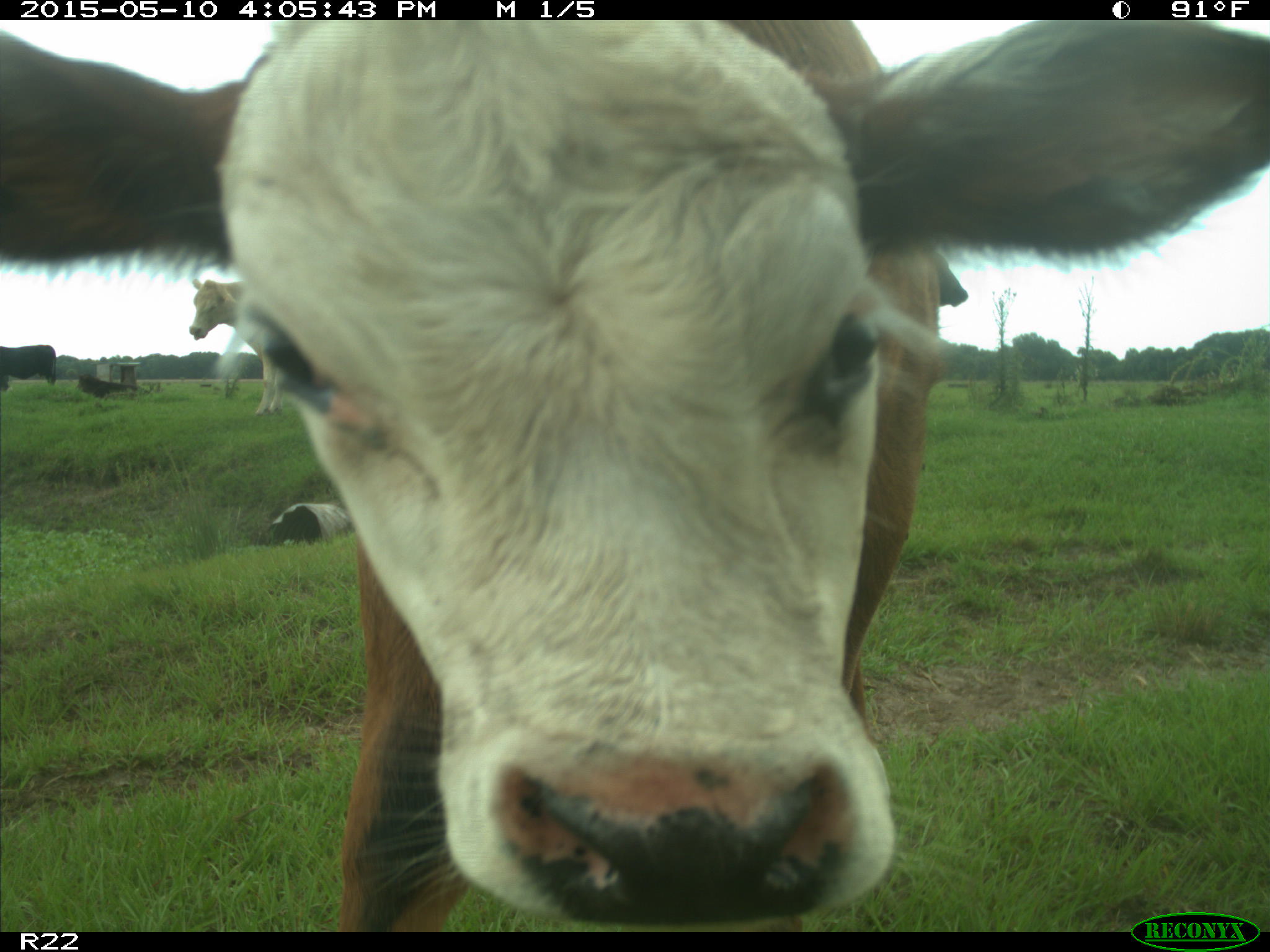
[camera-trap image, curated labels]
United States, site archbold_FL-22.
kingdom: Animalia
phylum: Chordata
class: Mammalia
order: Artiodactyla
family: Bovidae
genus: Bos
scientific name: Bos taurus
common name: domestic cow